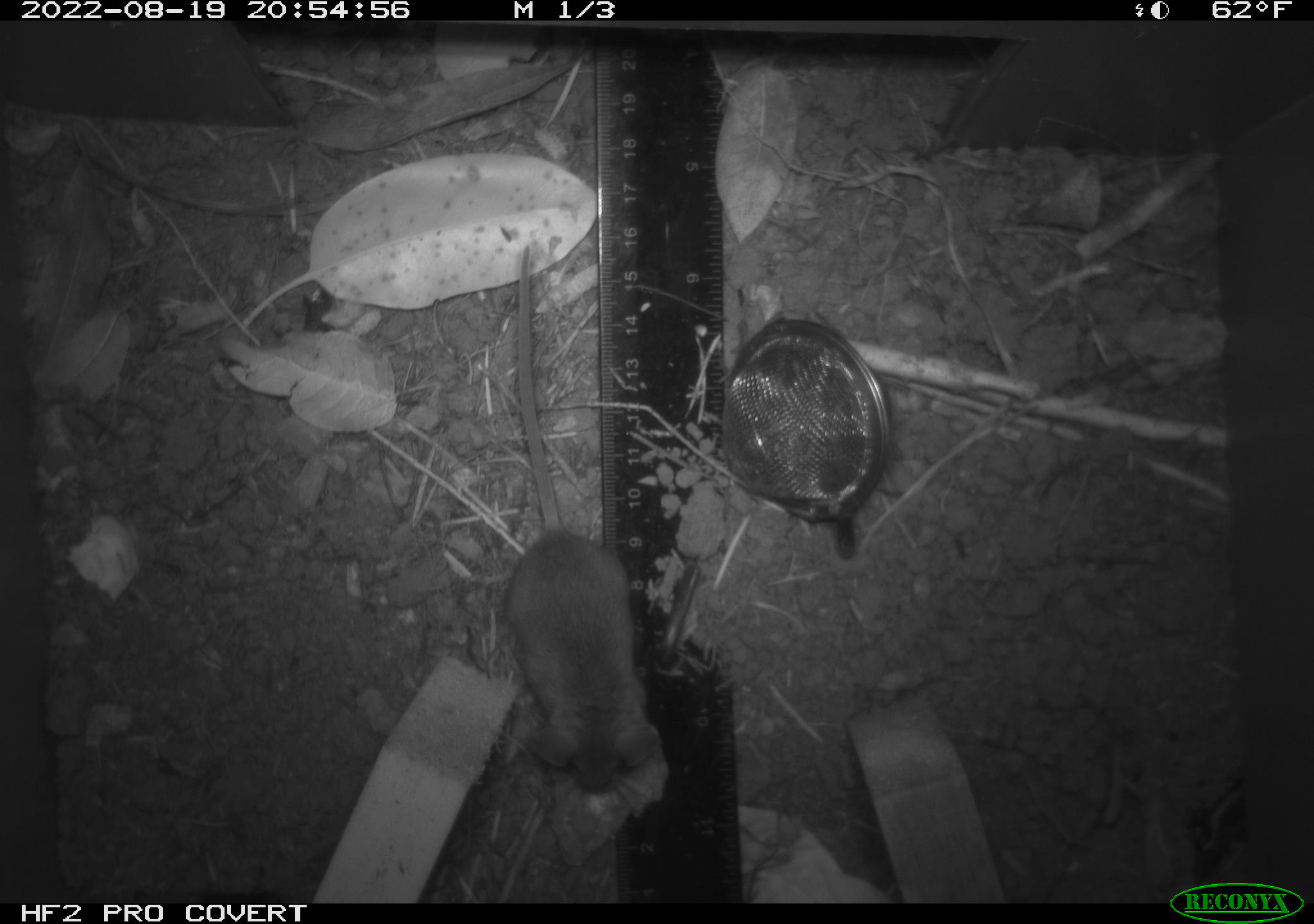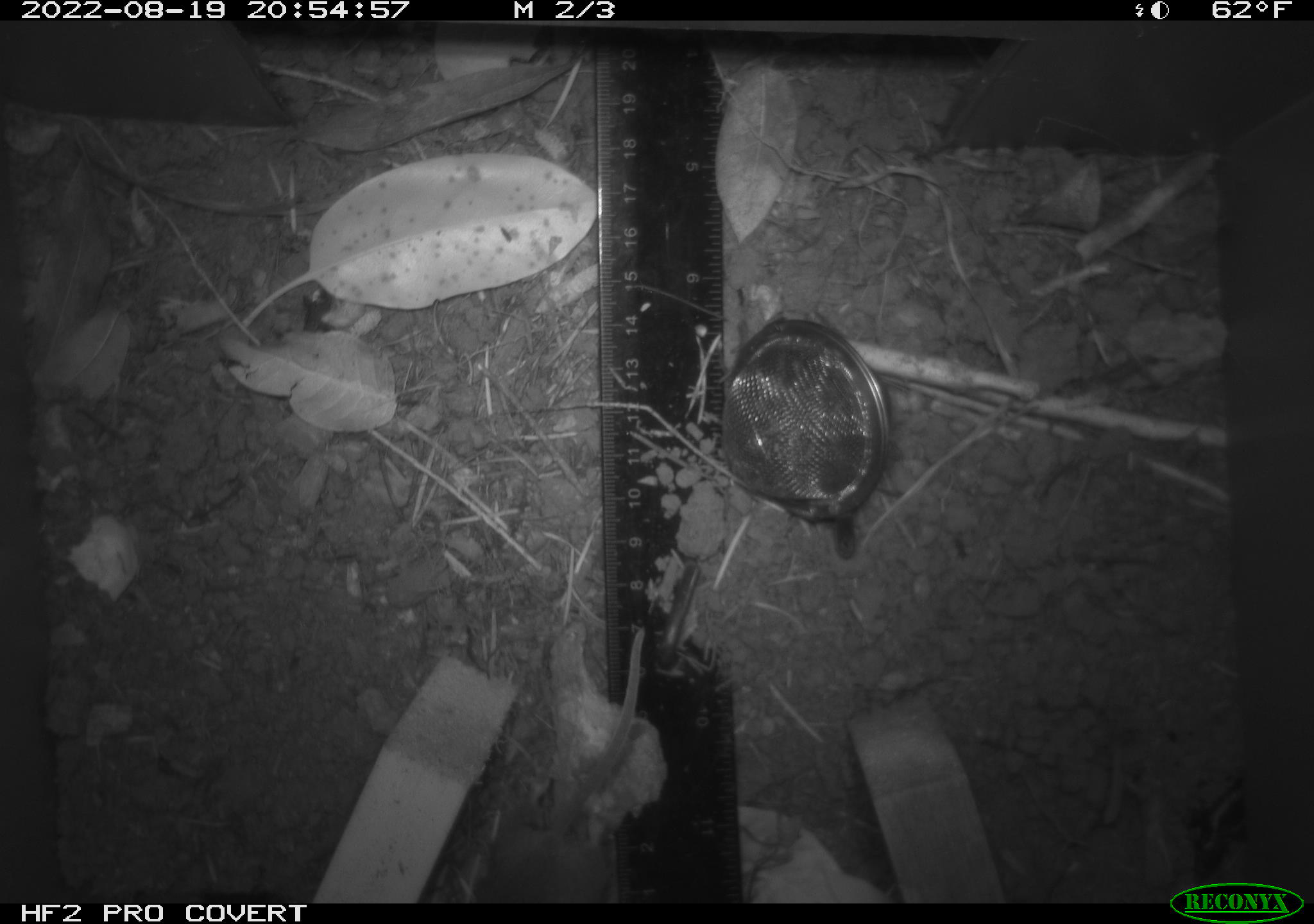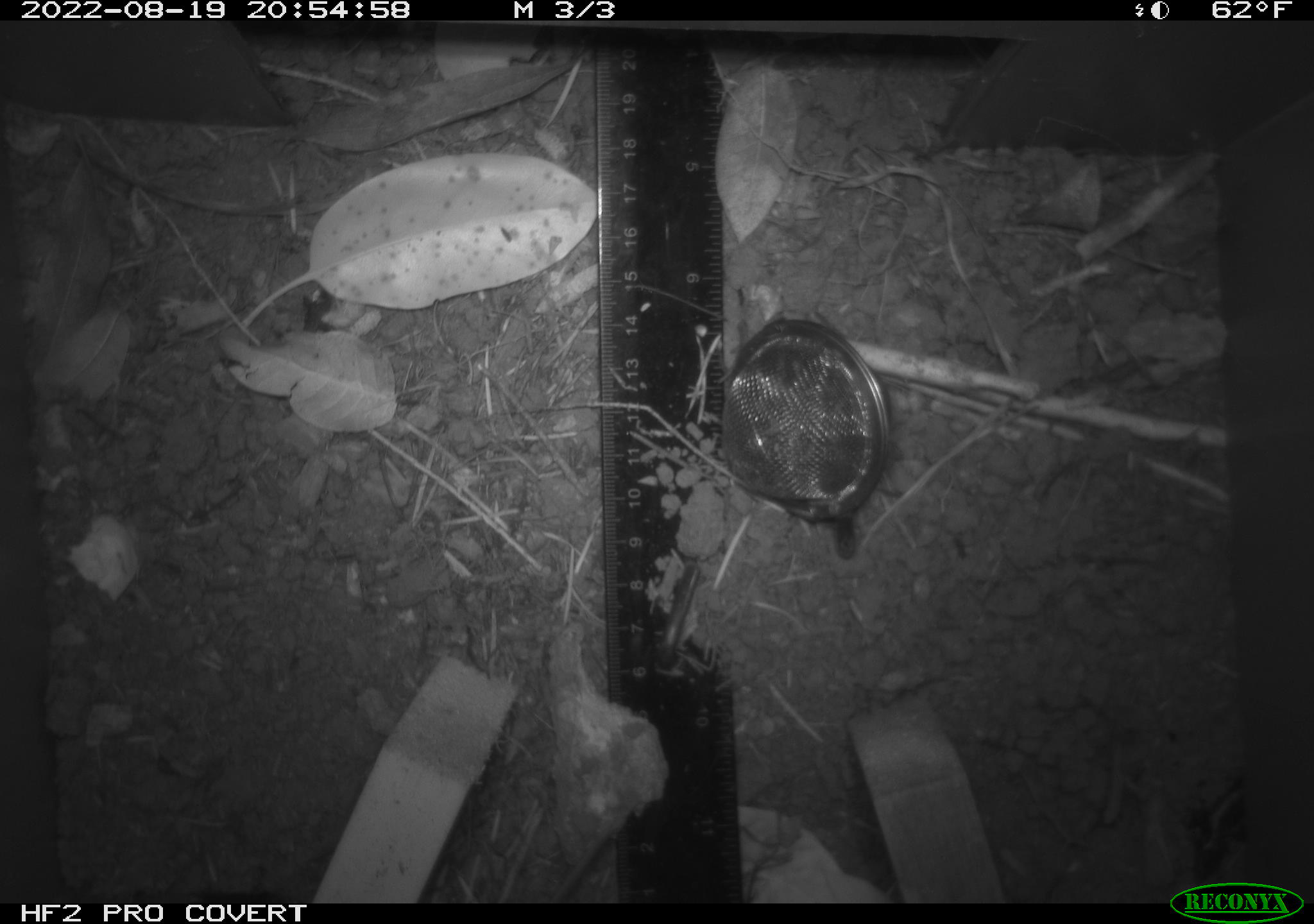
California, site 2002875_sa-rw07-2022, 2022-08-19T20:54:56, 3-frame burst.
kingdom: Animalia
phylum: Chordata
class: Mammalia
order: Rodentia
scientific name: Rodentia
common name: mouse species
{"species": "mouse species (Rodentia)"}